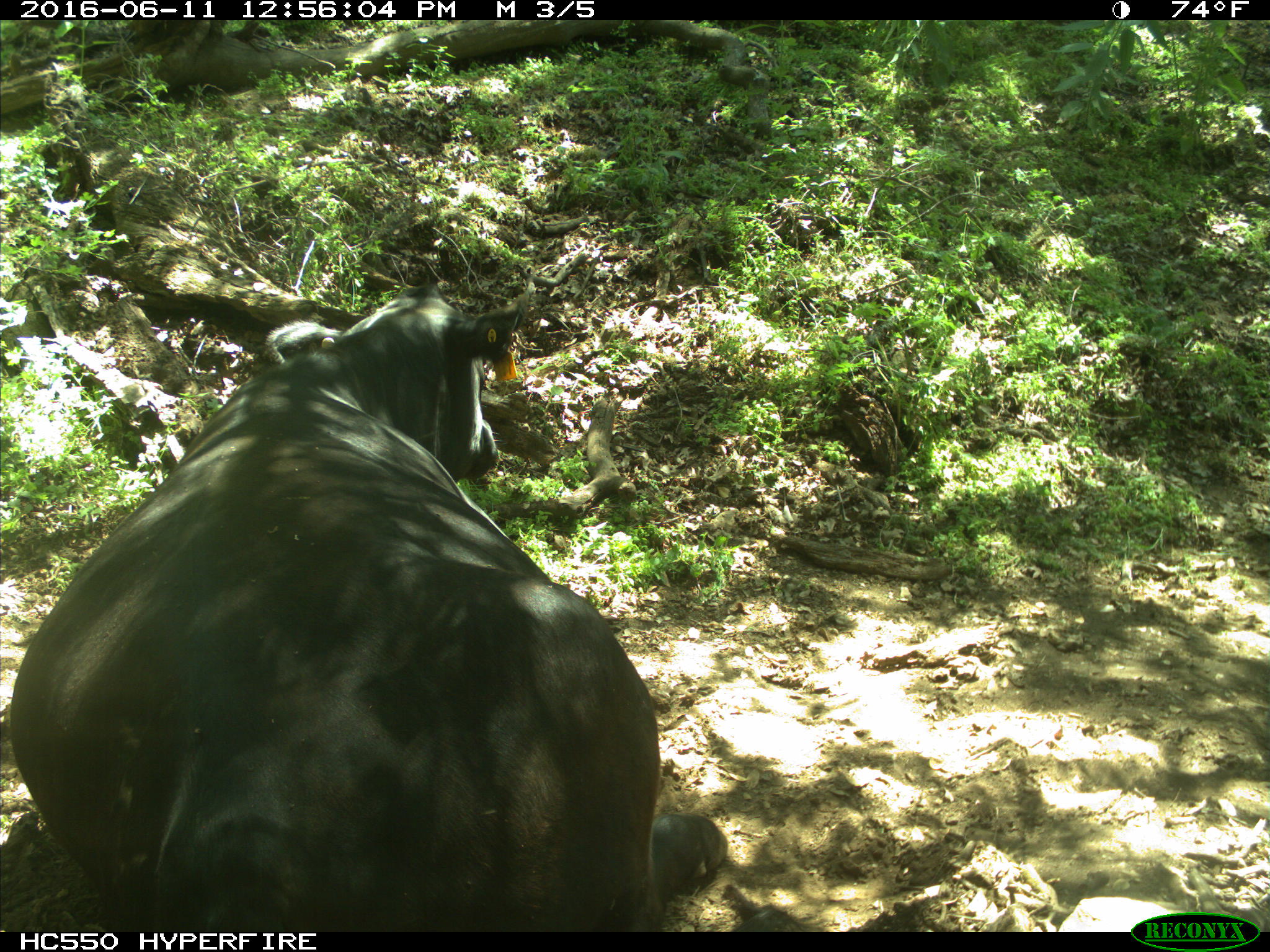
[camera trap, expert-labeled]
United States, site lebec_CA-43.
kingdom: Animalia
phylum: Chordata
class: Mammalia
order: Artiodactyla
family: Bovidae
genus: Bos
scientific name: Bos taurus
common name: domestic cow